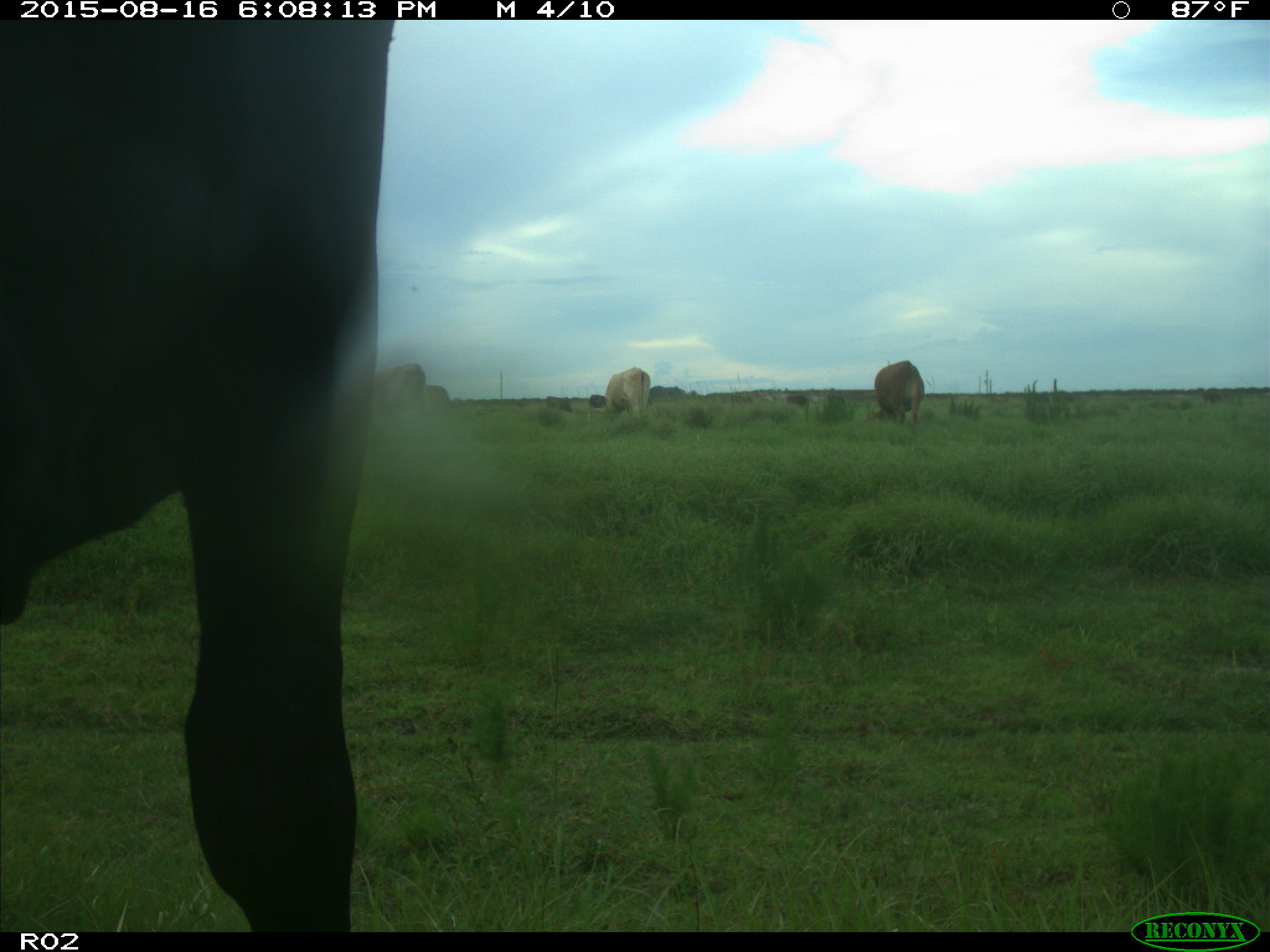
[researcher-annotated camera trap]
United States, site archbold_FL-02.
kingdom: Animalia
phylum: Chordata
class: Mammalia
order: Artiodactyla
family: Bovidae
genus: Bos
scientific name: Bos taurus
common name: domestic cow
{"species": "Bos taurus (domestic cow)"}